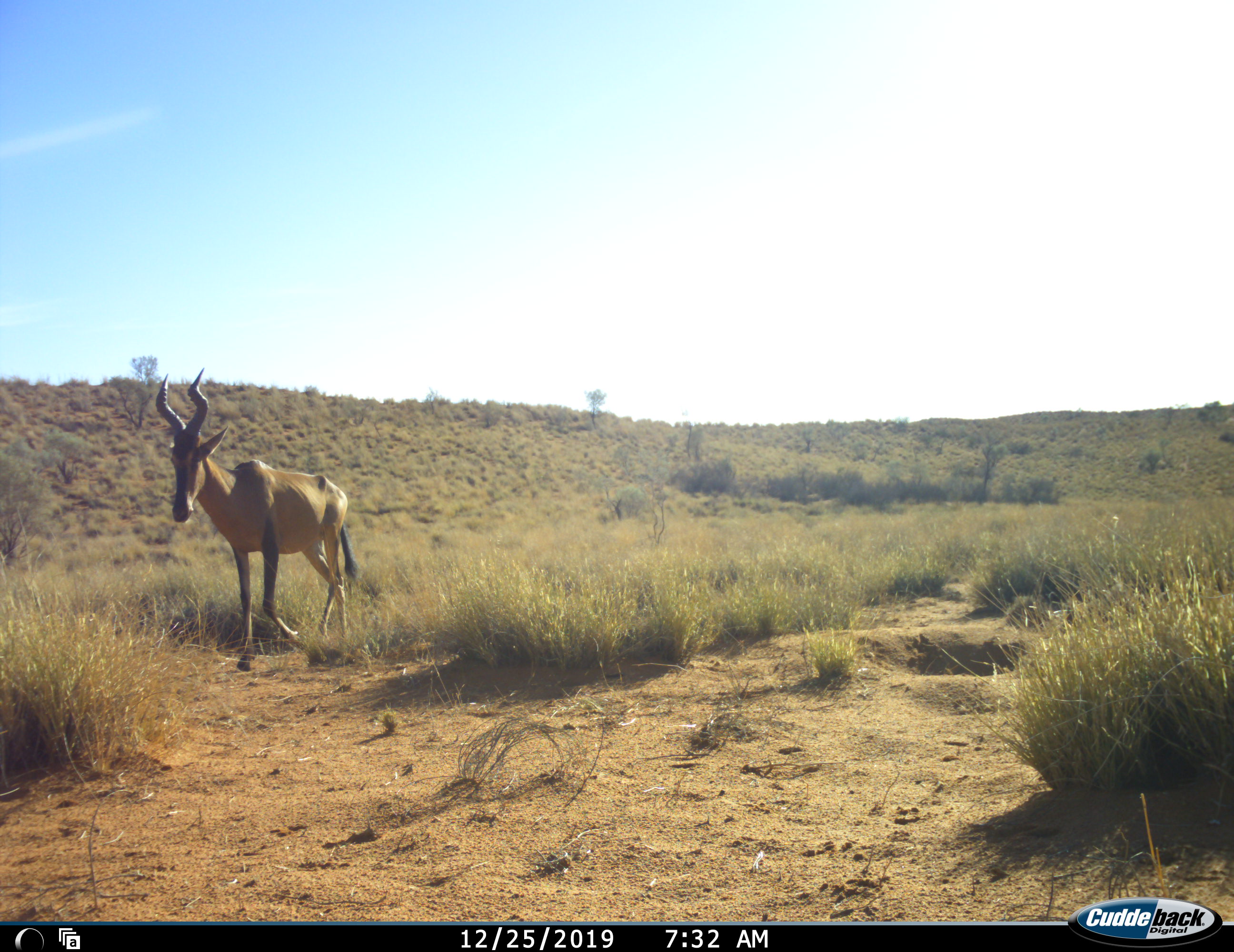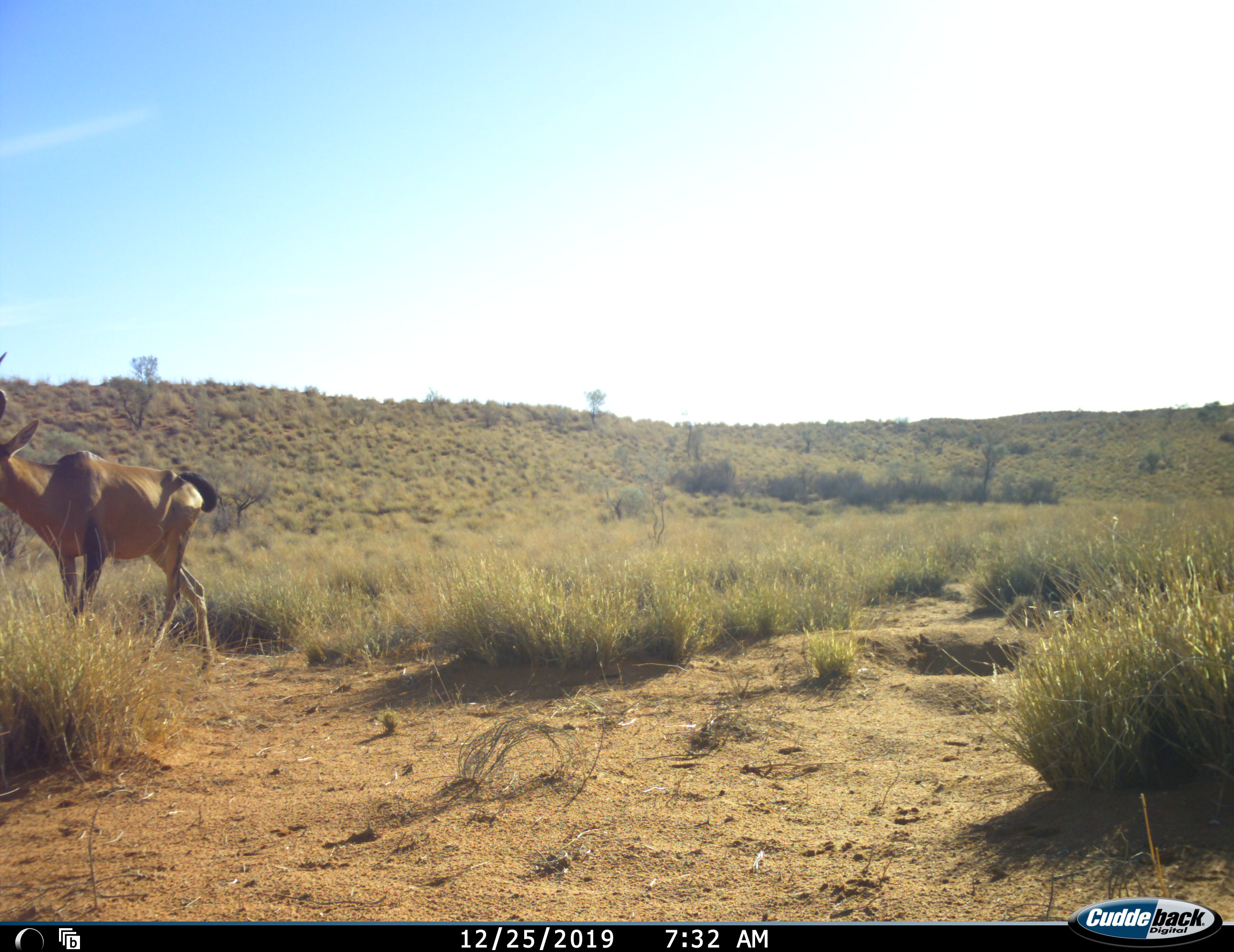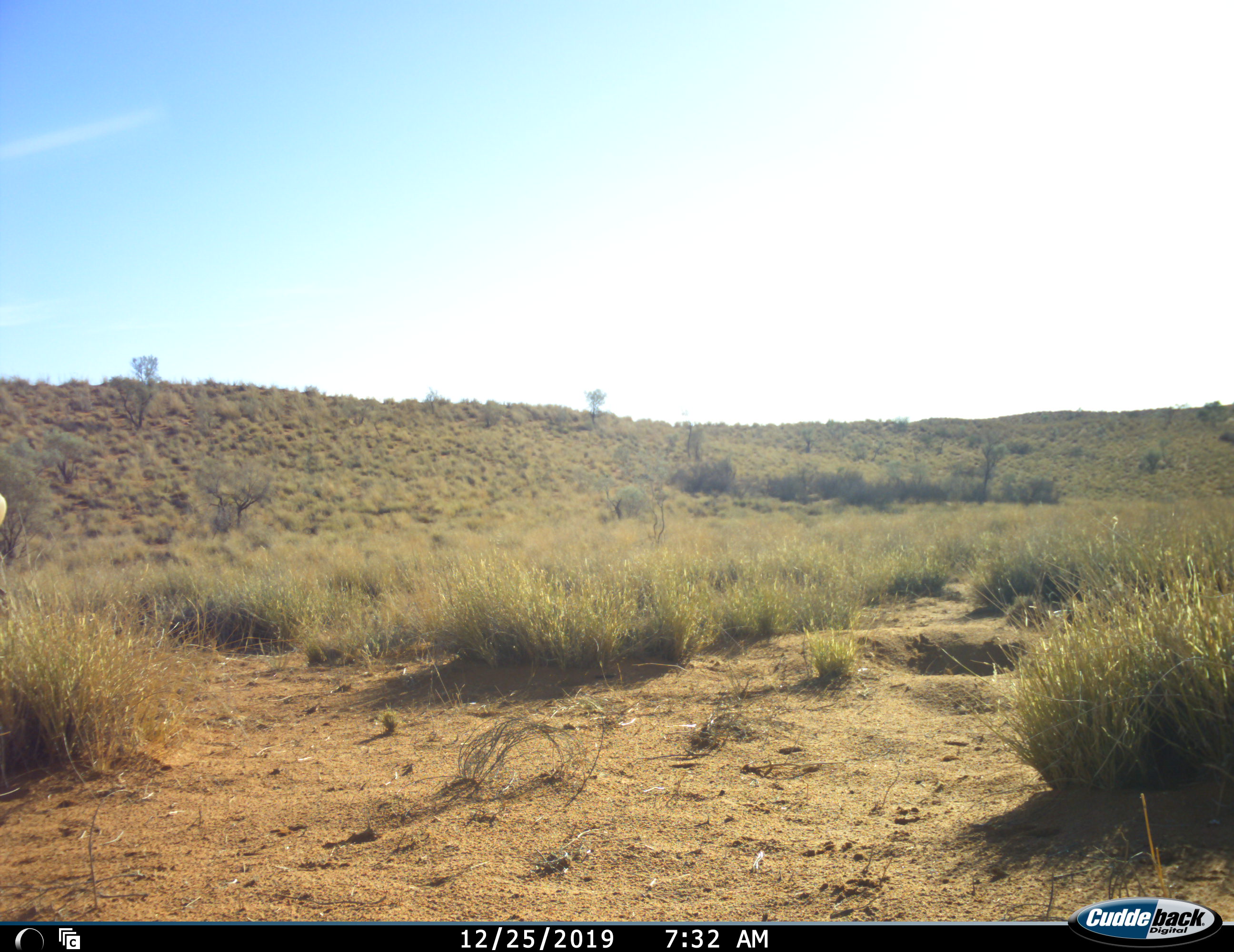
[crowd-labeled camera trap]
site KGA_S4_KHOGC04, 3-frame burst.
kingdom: Animalia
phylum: Chordata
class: Mammalia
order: Artiodactyla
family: Bovidae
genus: Alcelaphus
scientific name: Alcelaphus buselaphus caama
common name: red hartebeest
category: hartebeestred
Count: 1.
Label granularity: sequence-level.